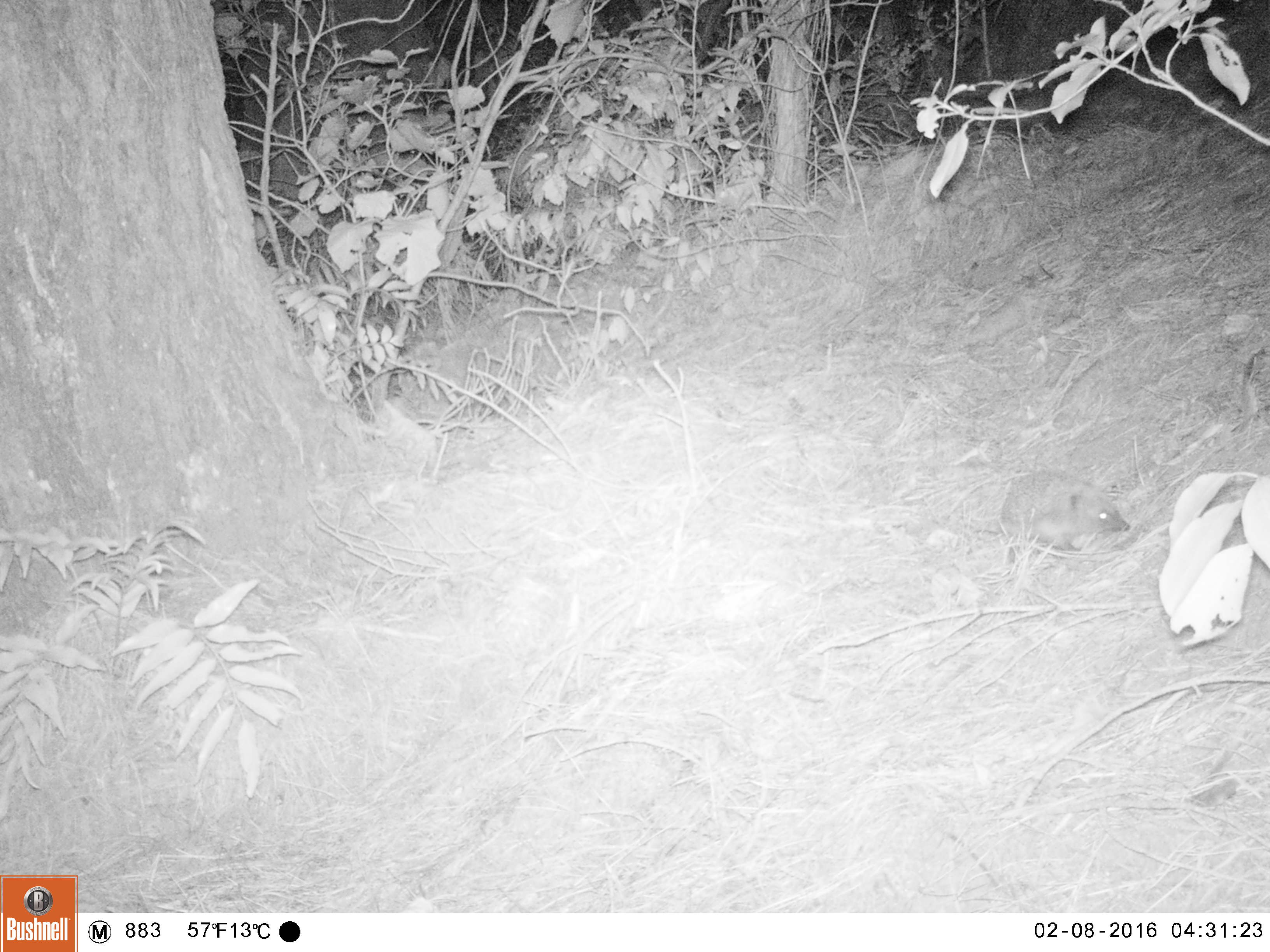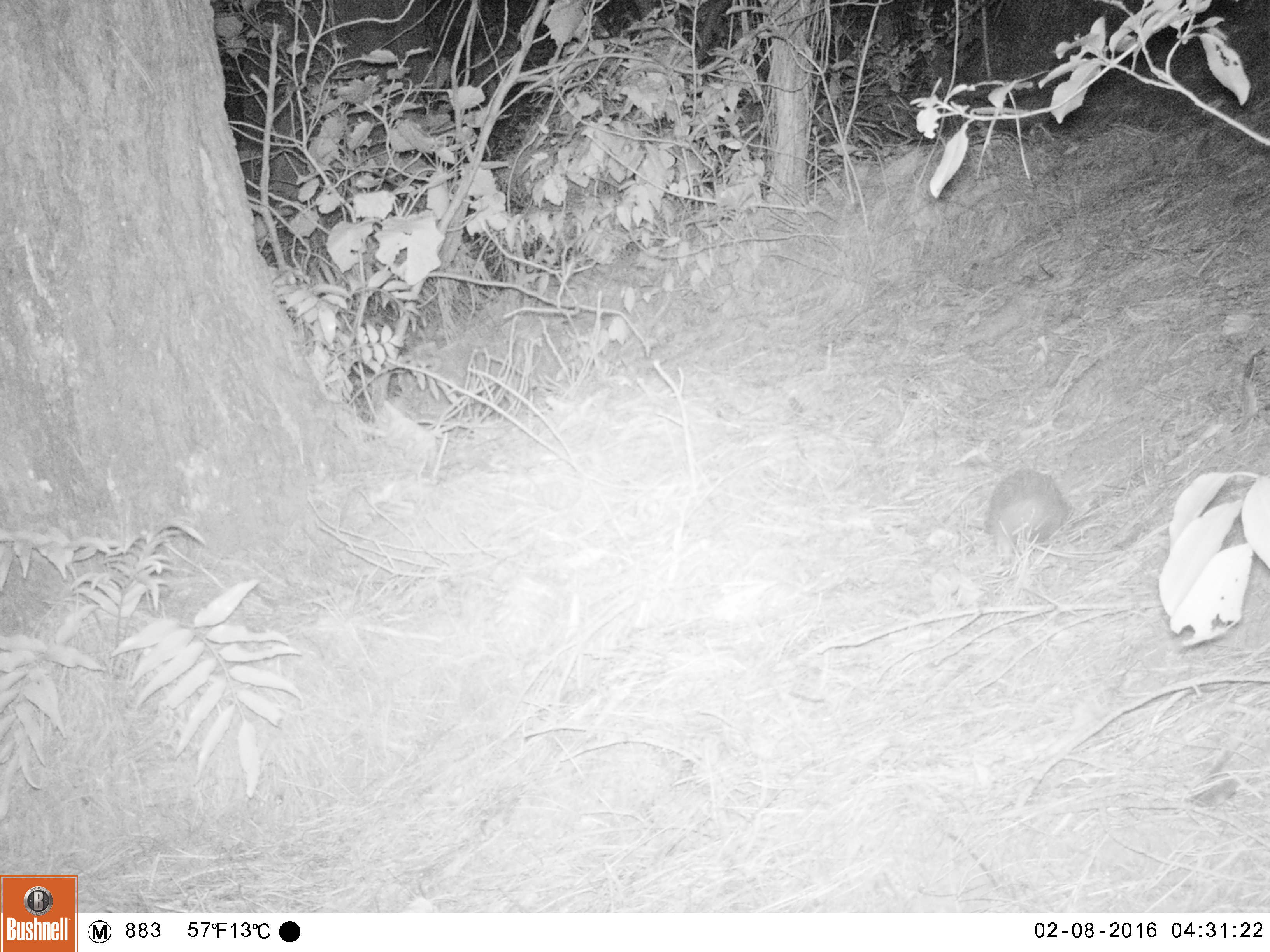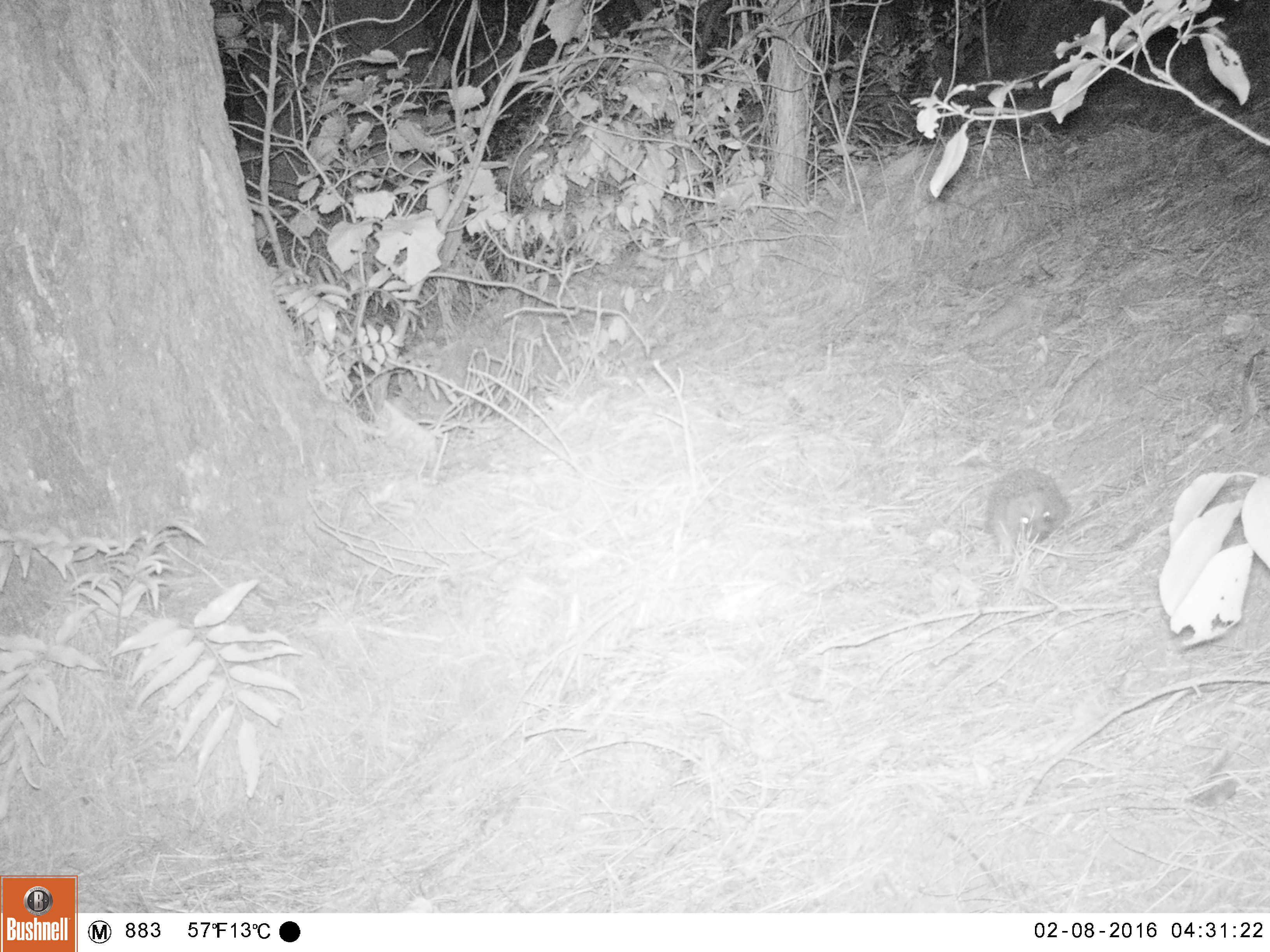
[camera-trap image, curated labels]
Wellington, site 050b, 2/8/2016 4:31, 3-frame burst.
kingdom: Animalia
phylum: Chordata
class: Mammalia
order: Eulipotyphla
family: Erinaceidae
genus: Erinaceus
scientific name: Erinaceus europaeus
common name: hedgehog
Hedgehog (Erinaceus europaeus).